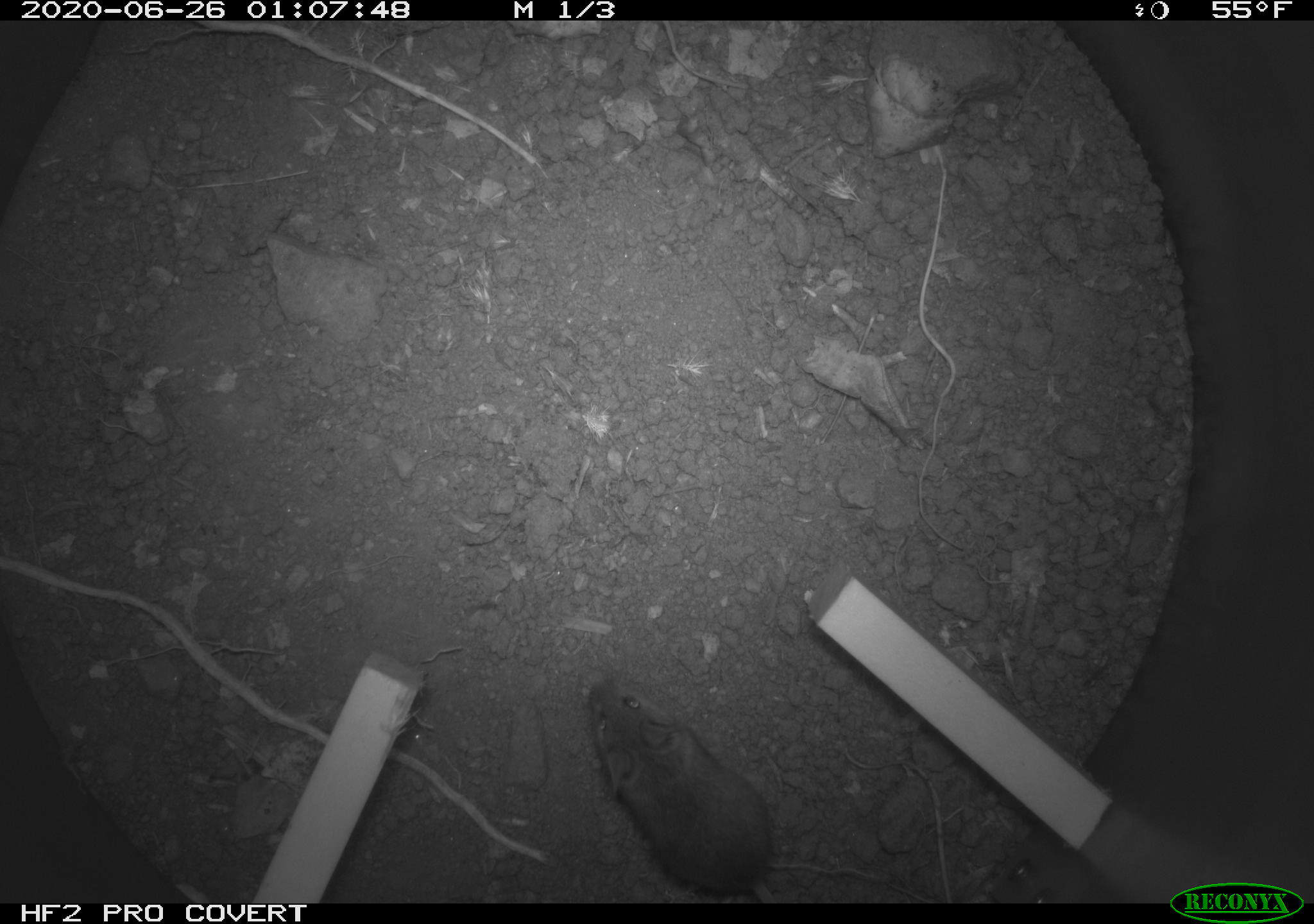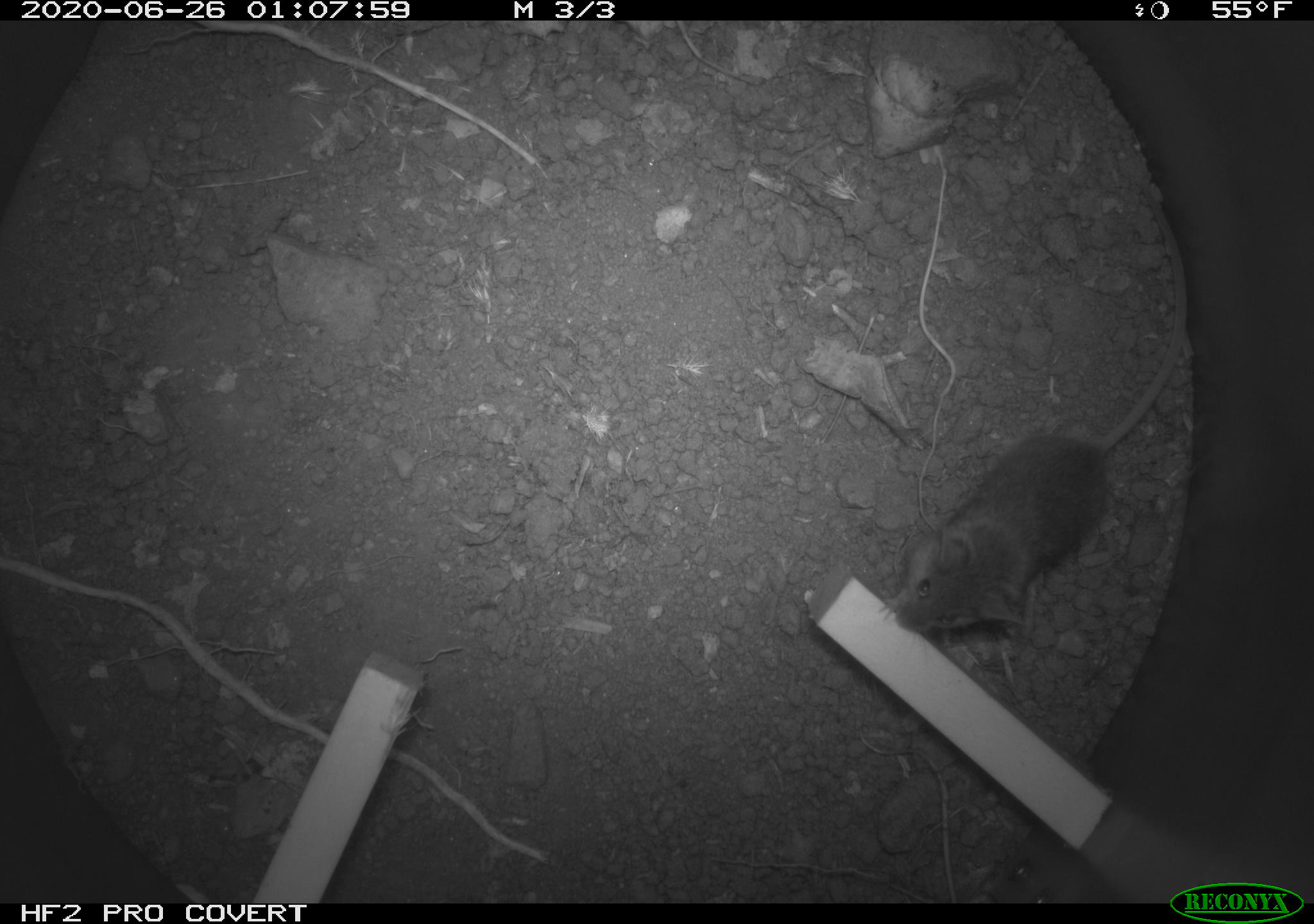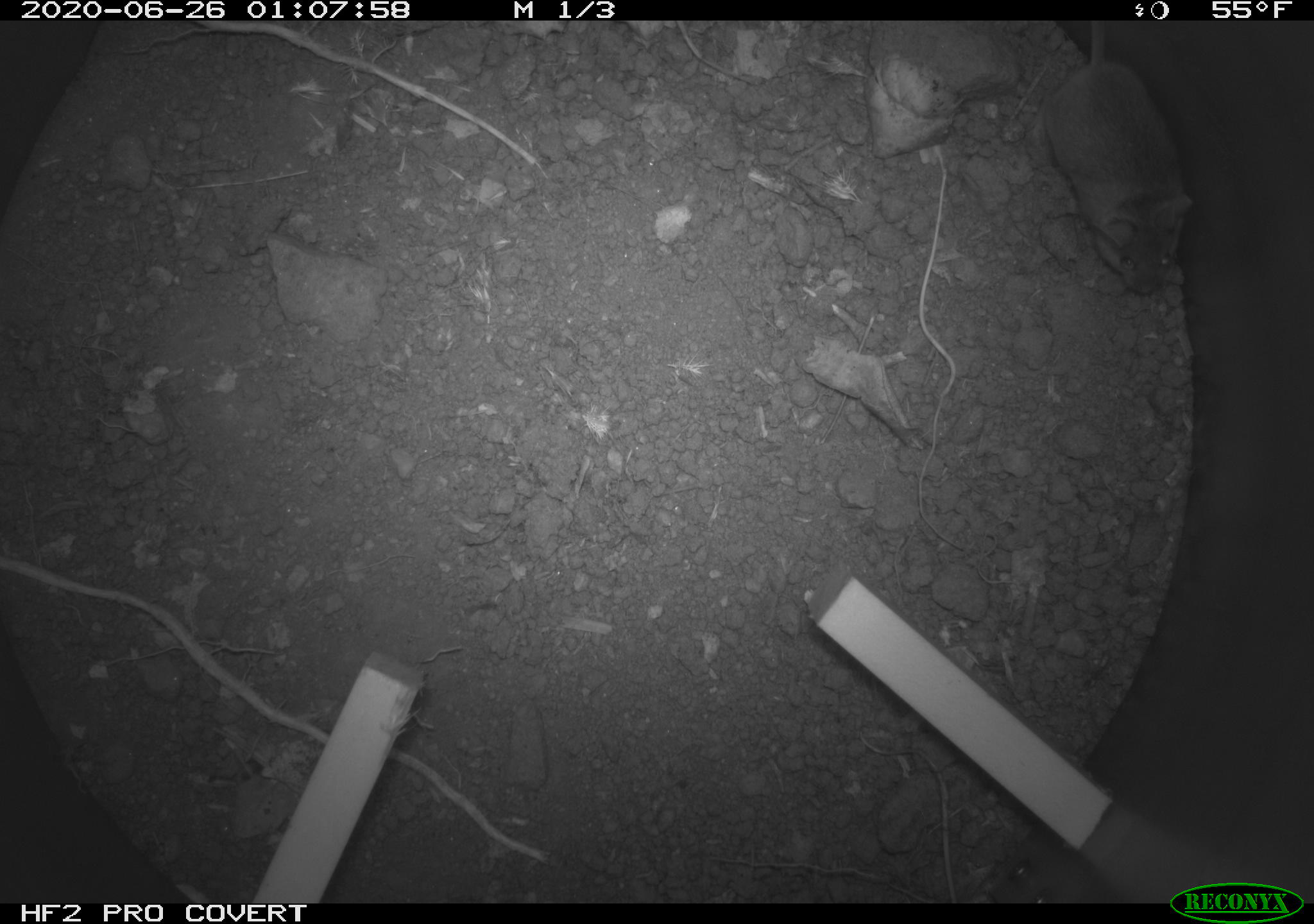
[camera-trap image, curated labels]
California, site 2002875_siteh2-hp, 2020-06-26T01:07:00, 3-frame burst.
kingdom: Animalia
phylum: Chordata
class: Mammalia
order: Rodentia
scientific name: Rodentia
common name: rodent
Rodent (Rodentia).